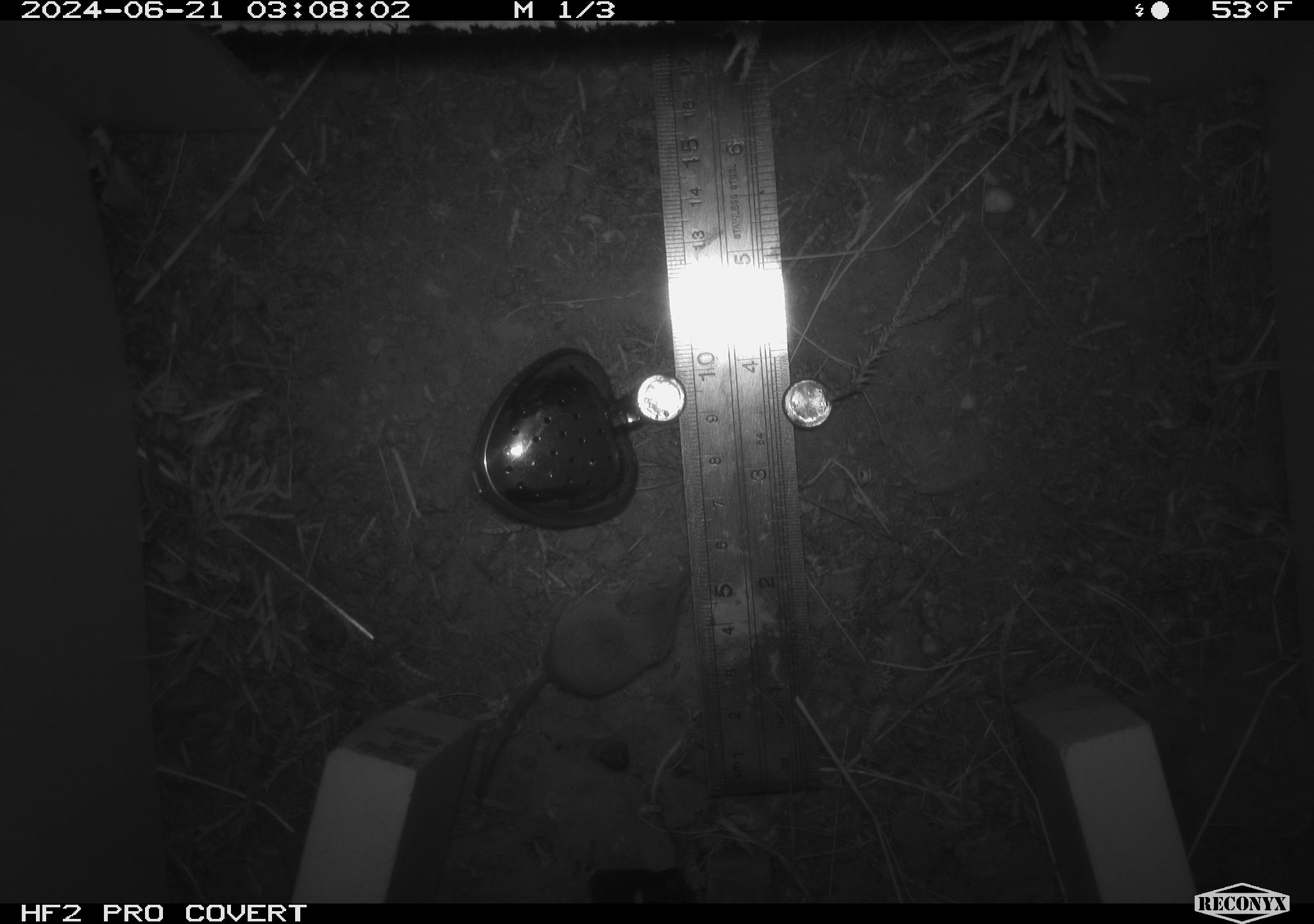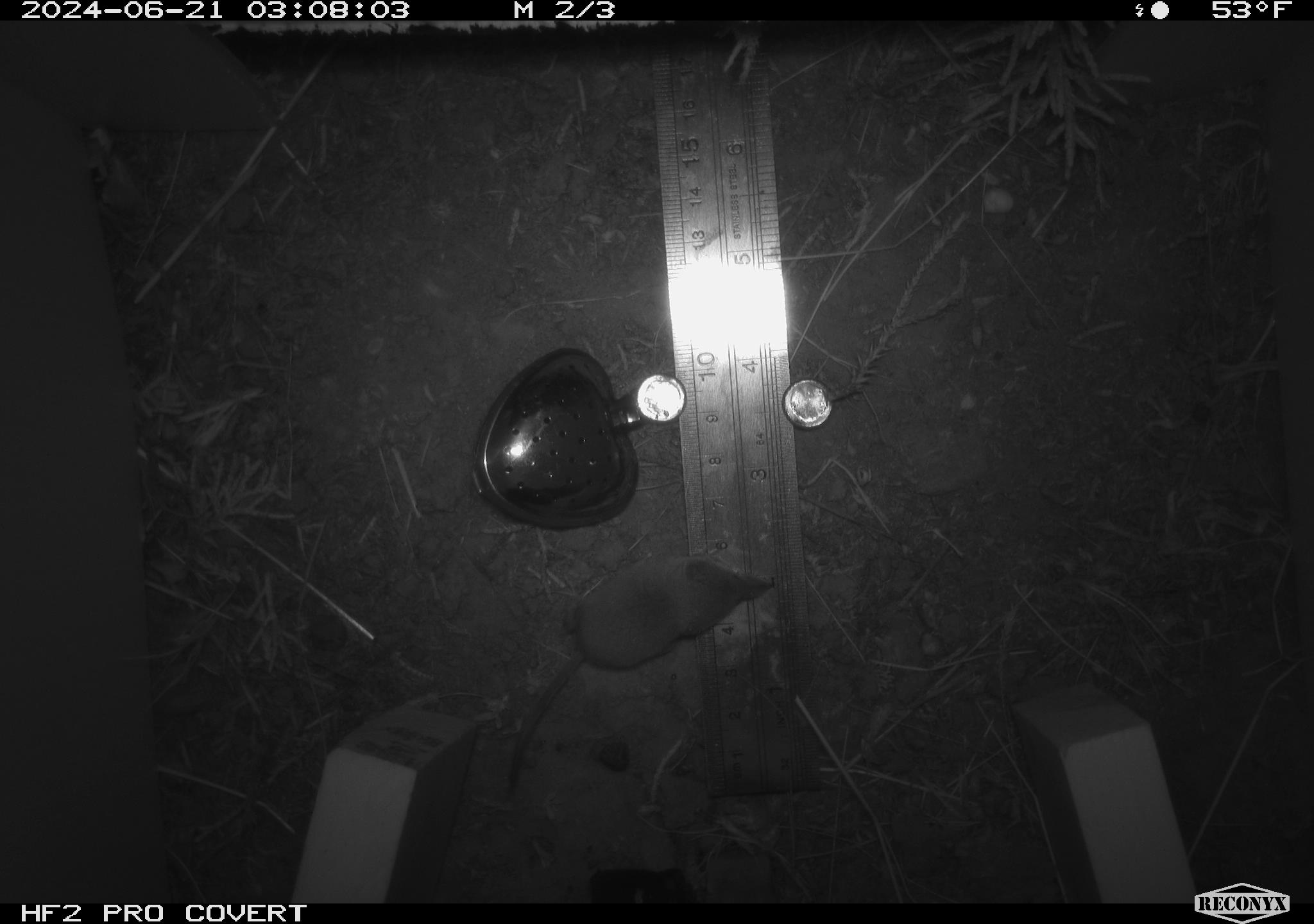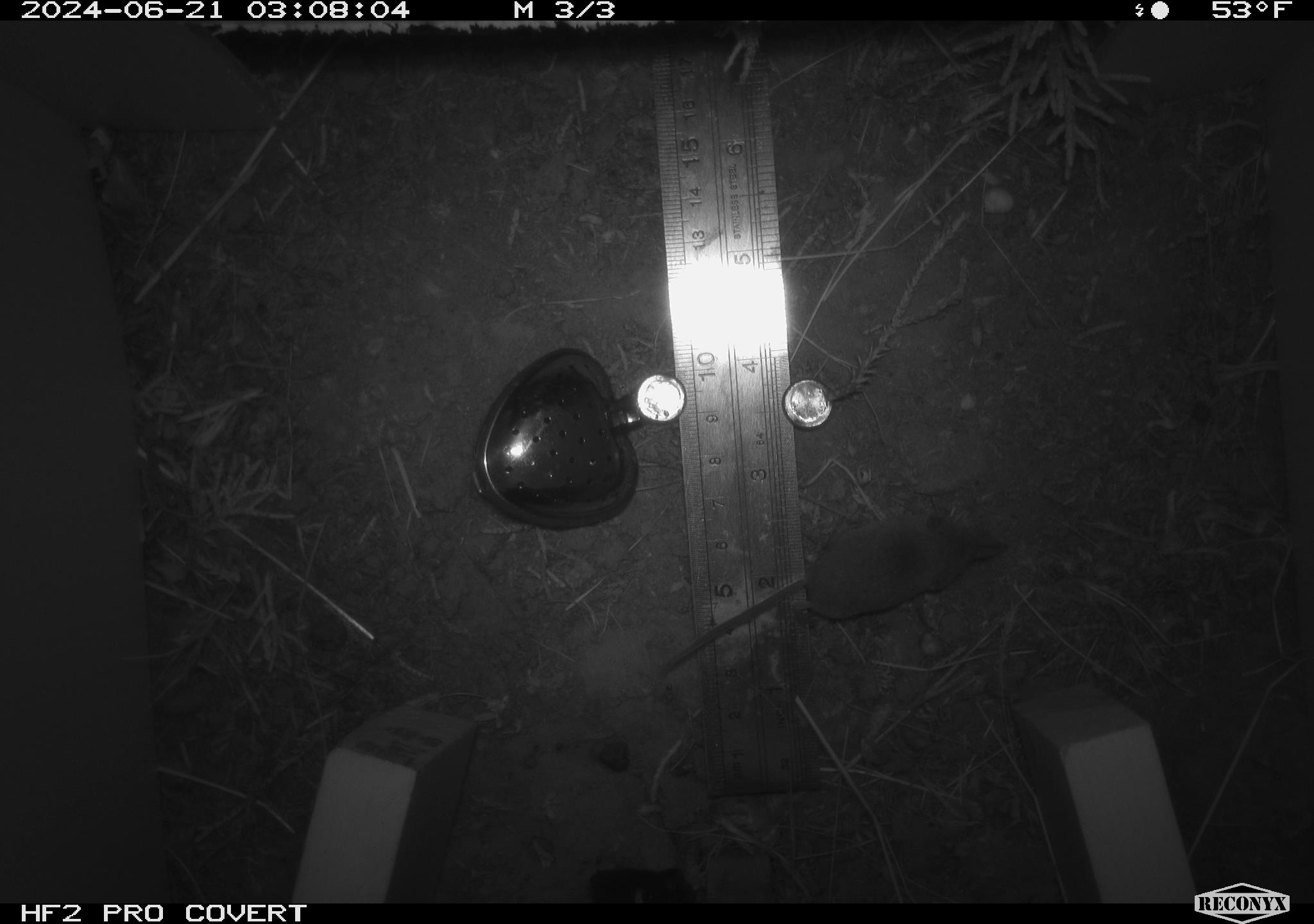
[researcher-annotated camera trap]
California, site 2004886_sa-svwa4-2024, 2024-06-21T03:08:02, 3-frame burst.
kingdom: Animalia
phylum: Chordata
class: Mammalia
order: Eulipotyphla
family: Soricidae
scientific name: Soricidae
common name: shrews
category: soricidae family